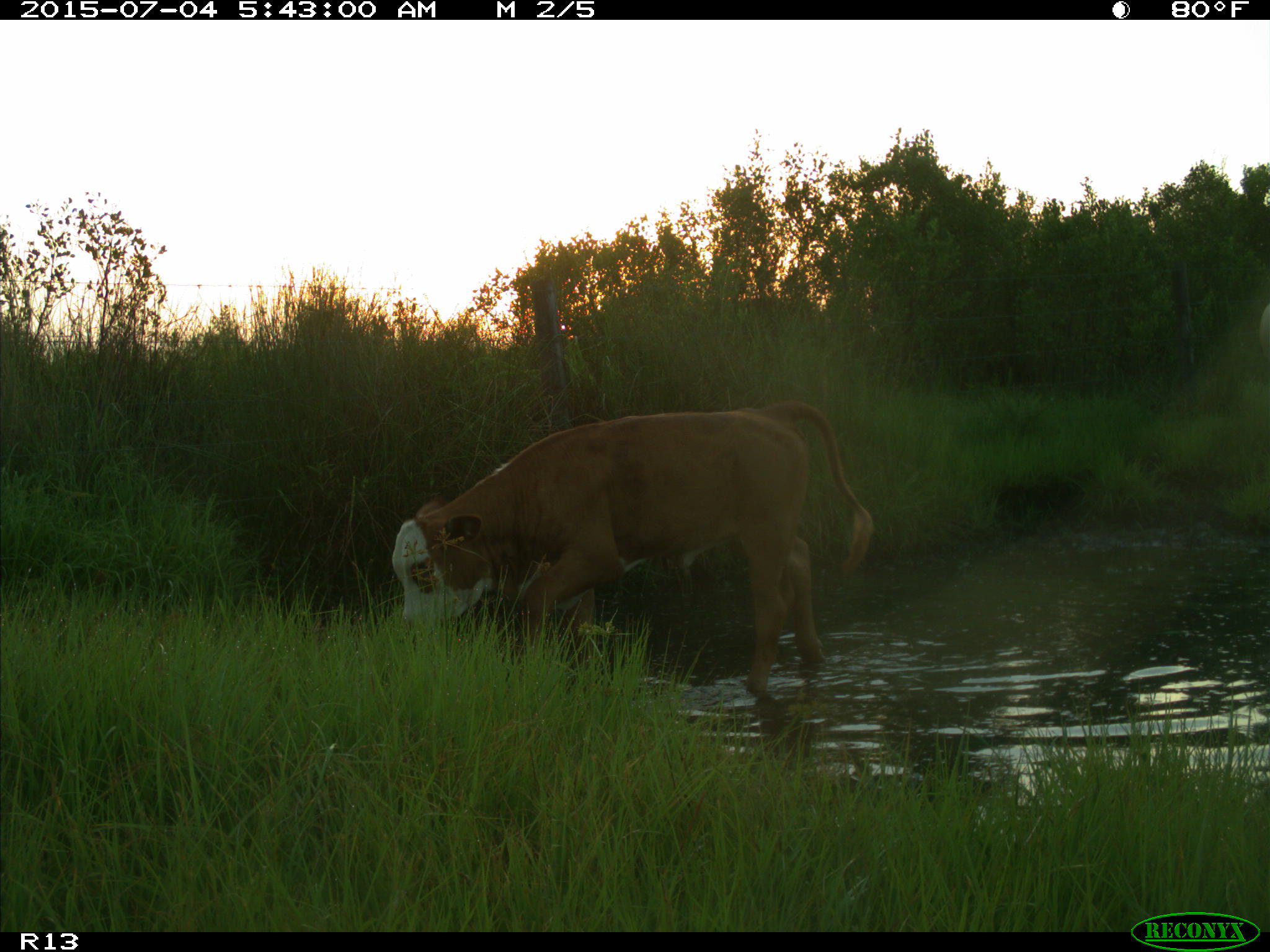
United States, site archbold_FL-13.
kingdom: Animalia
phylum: Chordata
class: Mammalia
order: Artiodactyla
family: Bovidae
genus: Bos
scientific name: Bos taurus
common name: domestic cow